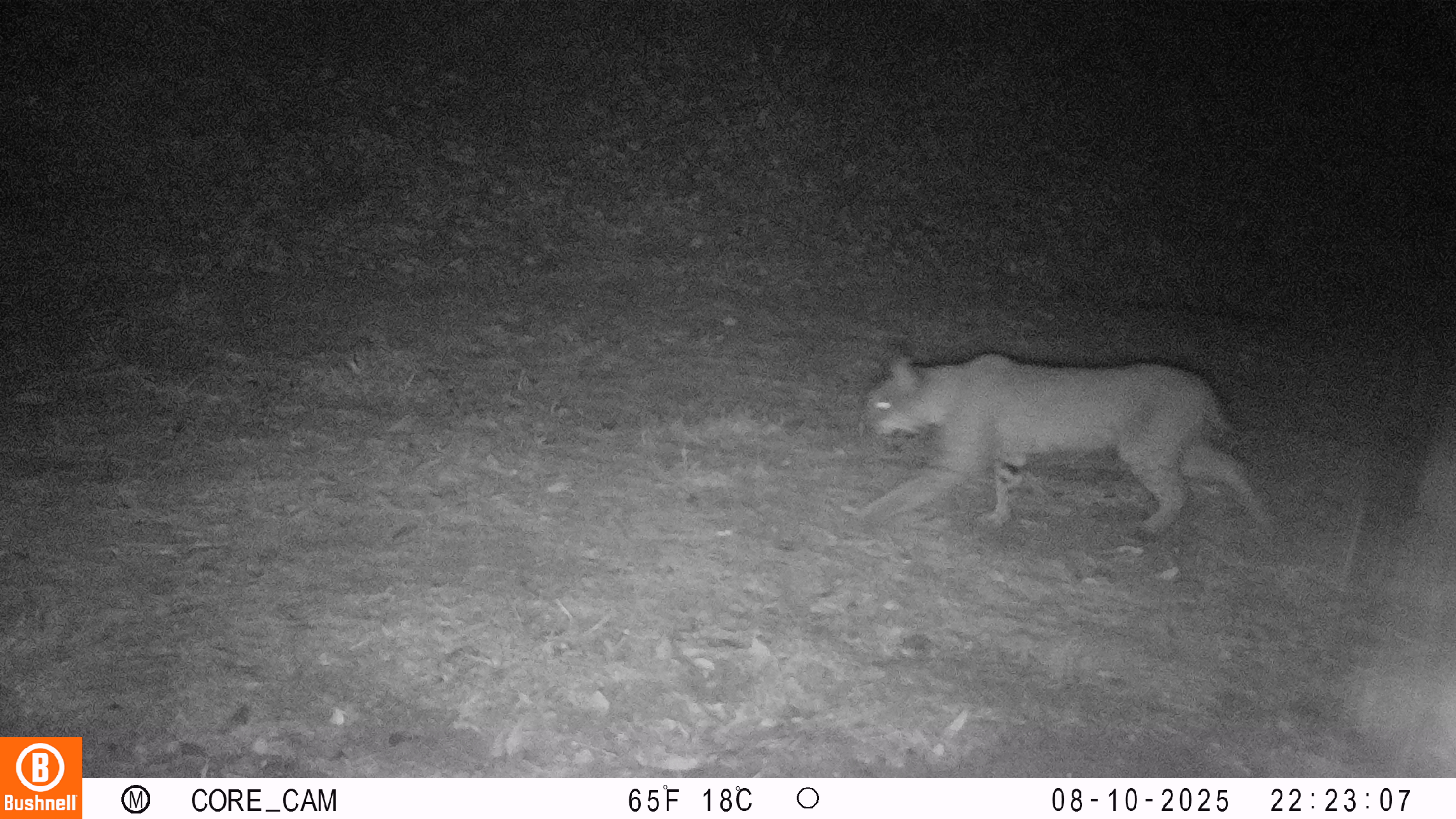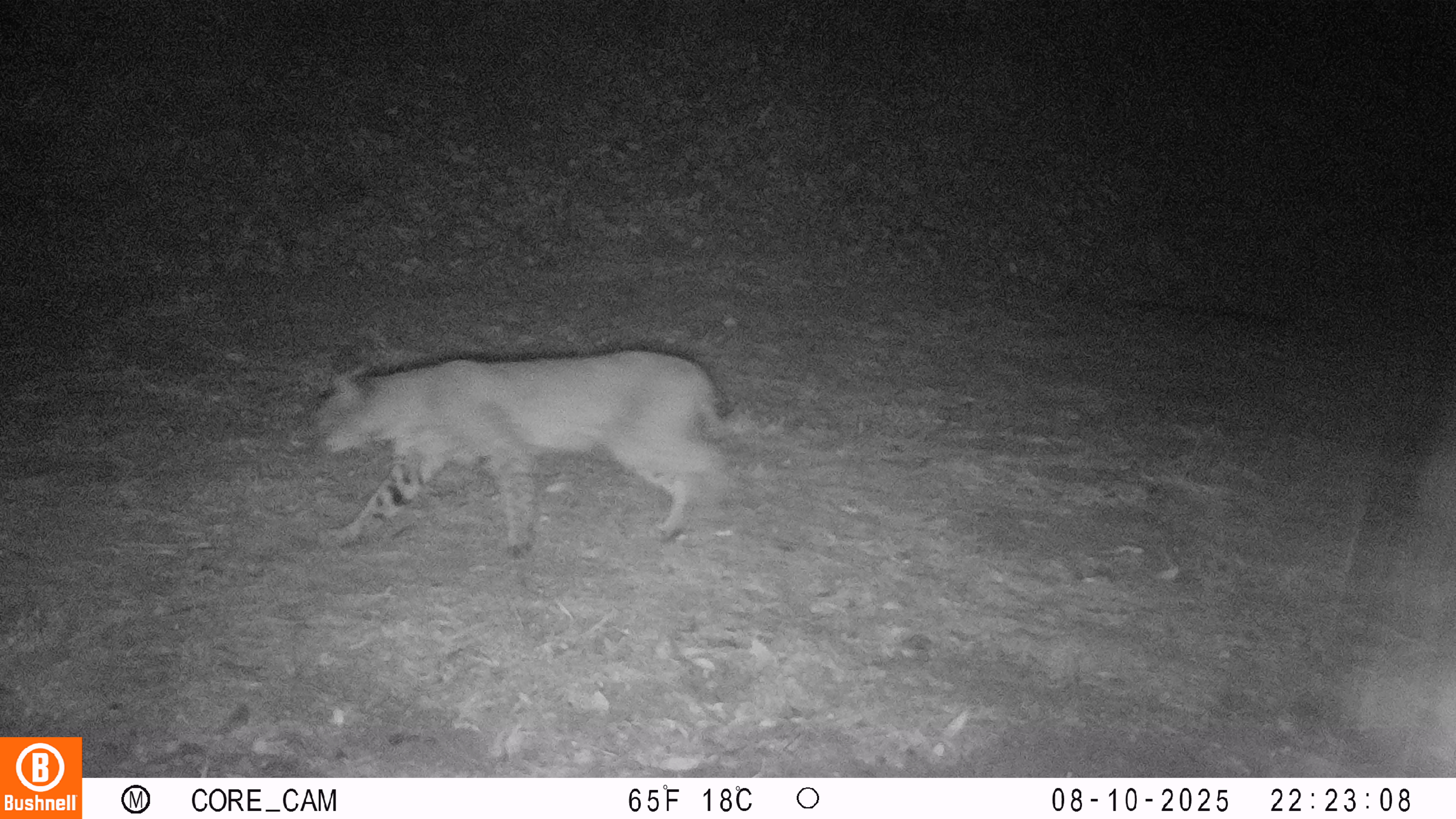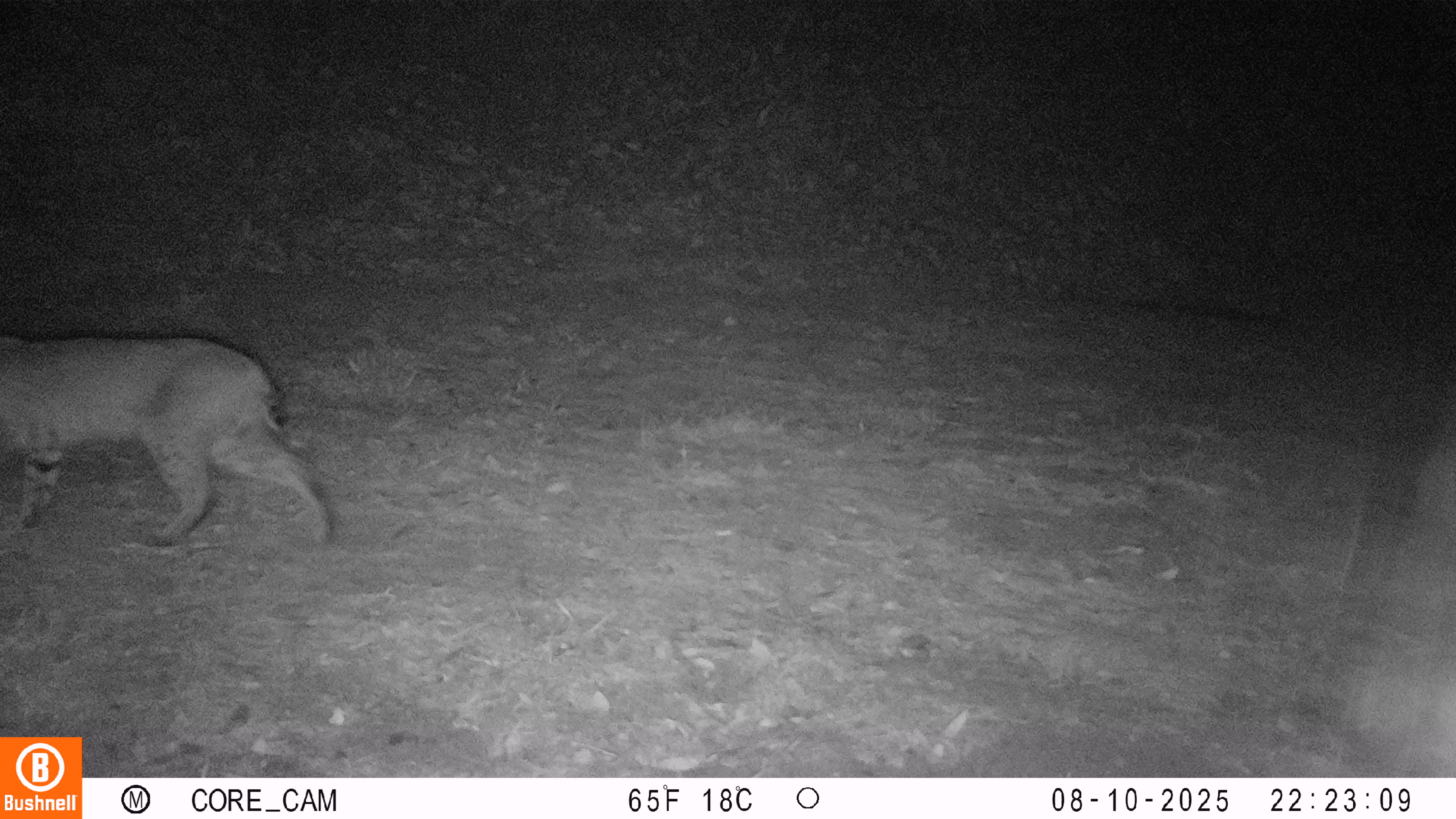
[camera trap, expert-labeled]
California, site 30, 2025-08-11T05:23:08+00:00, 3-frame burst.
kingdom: Animalia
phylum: Chordata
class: Mammalia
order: Carnivora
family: Felidae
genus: Lynx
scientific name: Lynx rufus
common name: bobcat